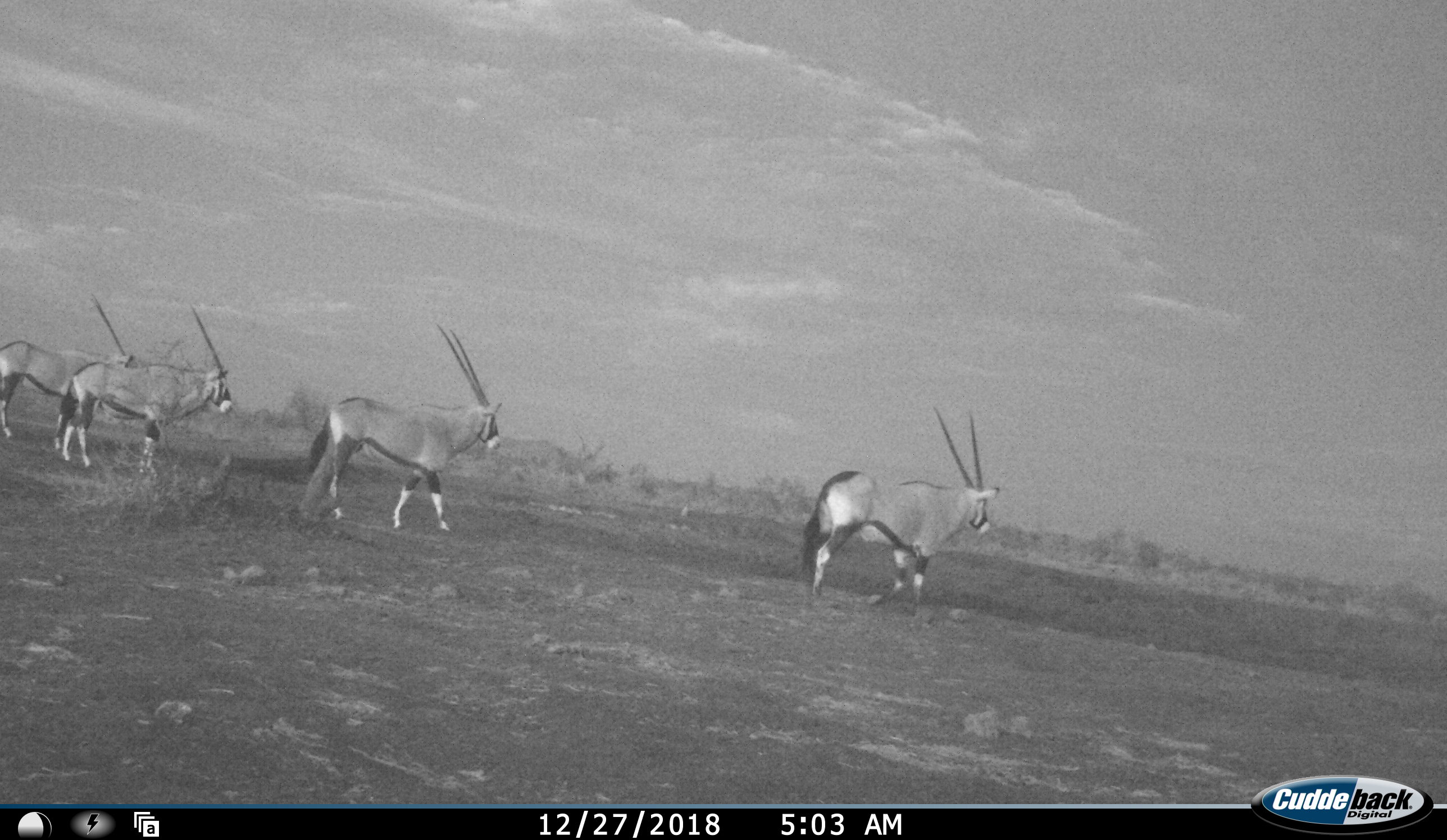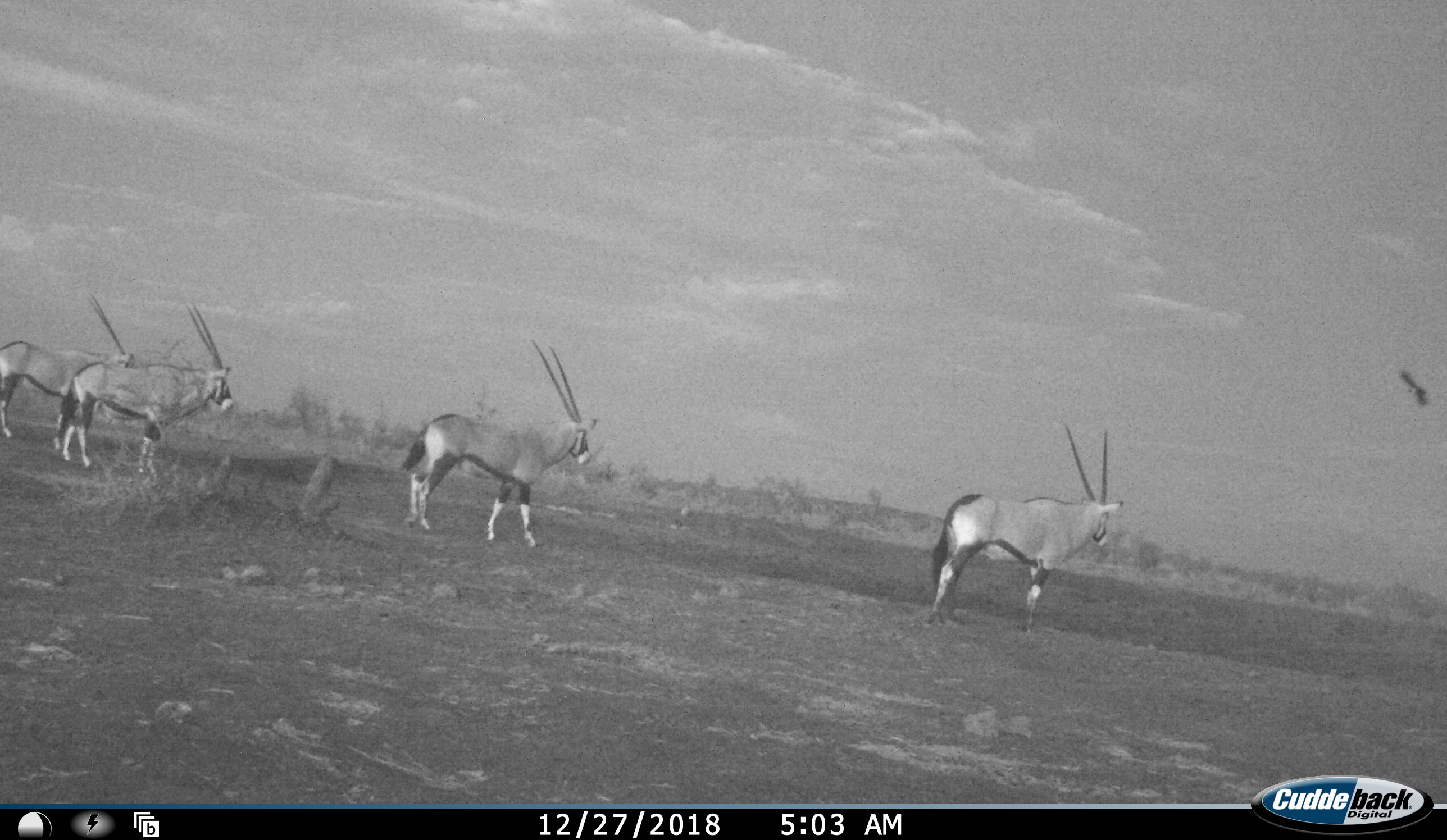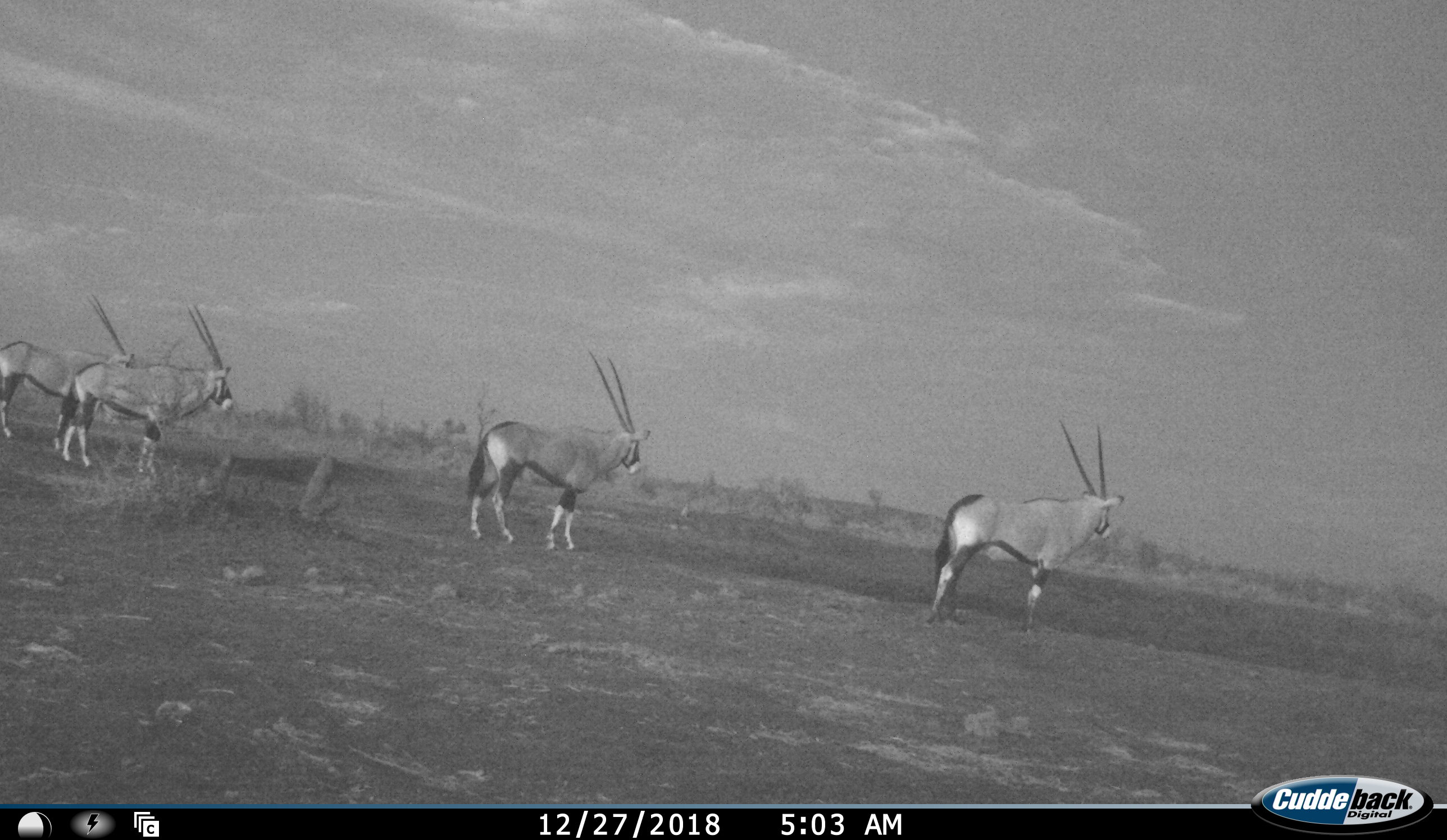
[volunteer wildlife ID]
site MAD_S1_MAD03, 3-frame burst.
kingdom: Animalia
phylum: Chordata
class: Aves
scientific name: Aves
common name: bird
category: birdother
Birdother (bird) (Aves), count 1. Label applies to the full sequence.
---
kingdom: Animalia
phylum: Chordata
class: Mammalia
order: Artiodactyla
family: Bovidae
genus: Oryx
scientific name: Oryx gazella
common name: gemsbok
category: oryx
Oryx (gemsbok) (Oryx gazella), count 4. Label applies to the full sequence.